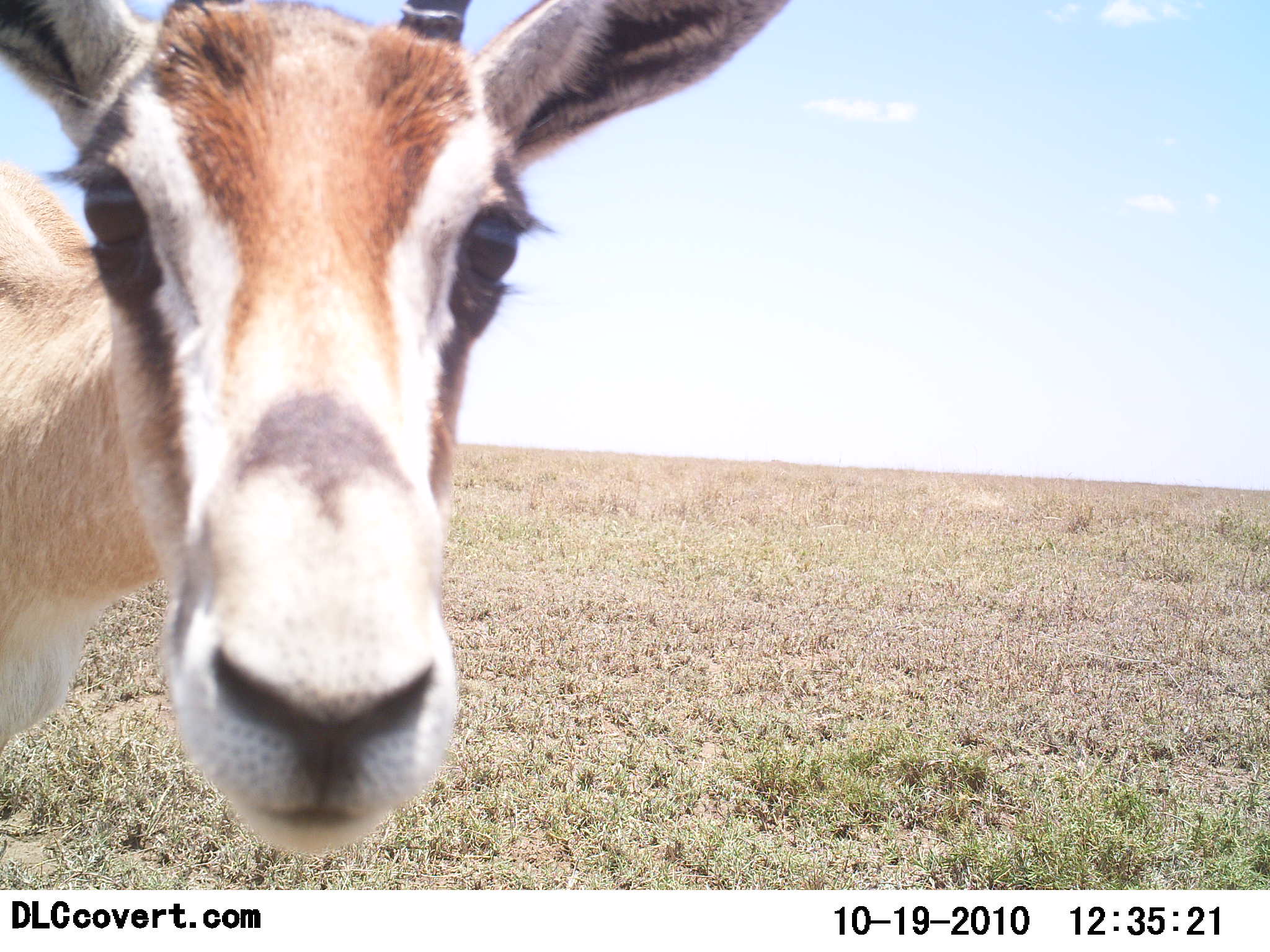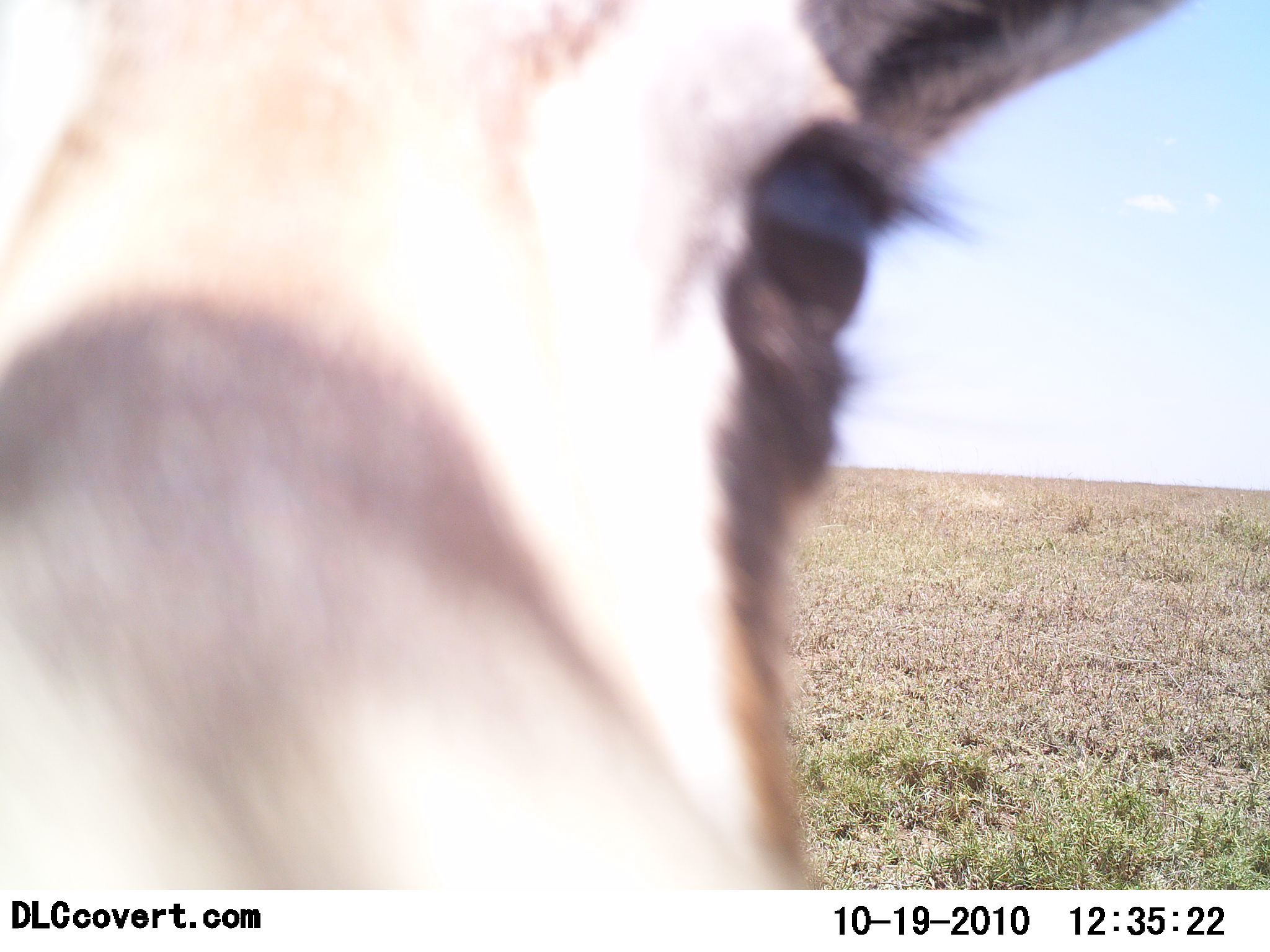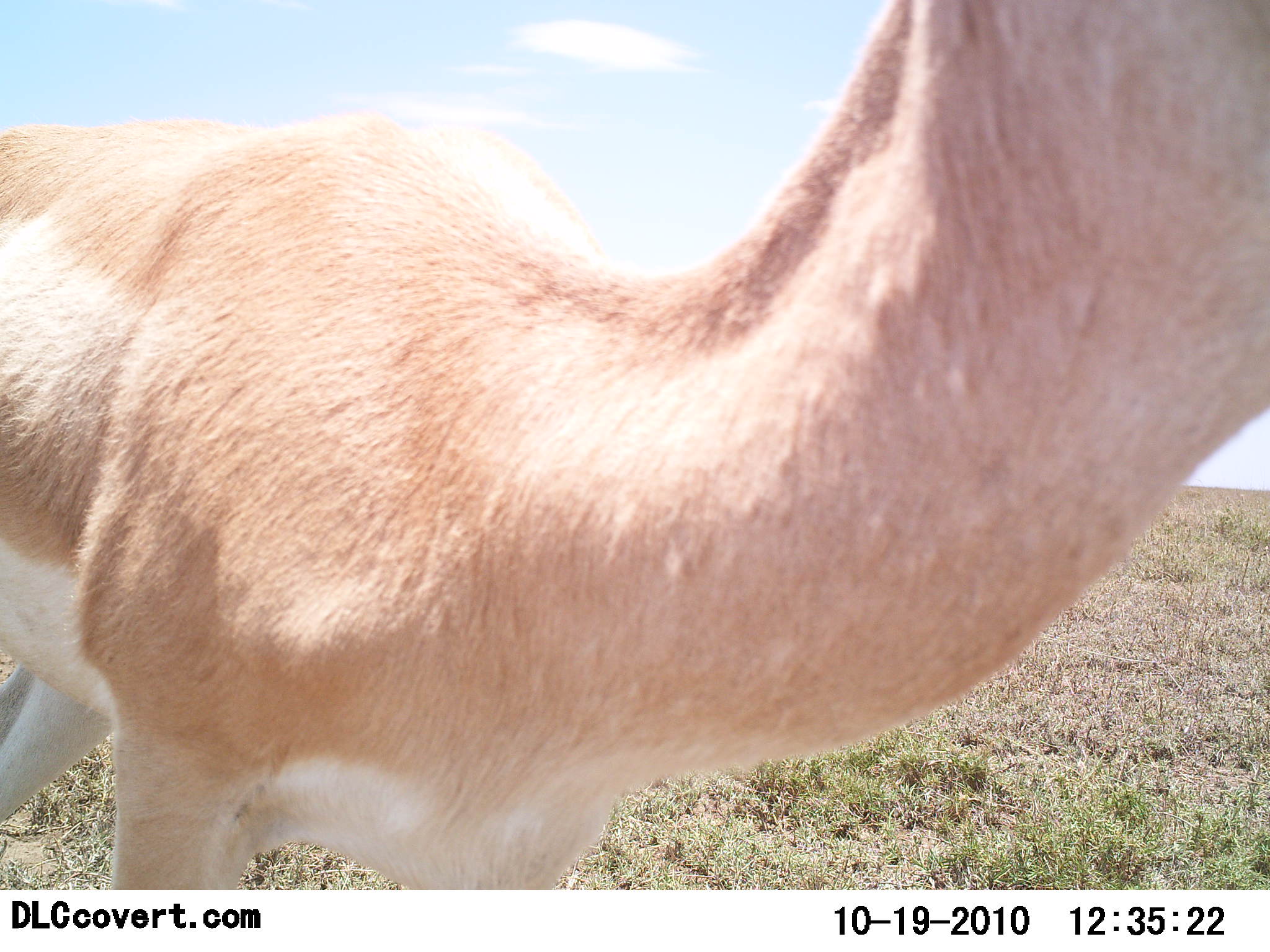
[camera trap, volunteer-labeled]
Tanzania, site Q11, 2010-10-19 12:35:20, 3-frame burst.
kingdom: Animalia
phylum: Chordata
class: Mammalia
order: Artiodactyla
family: Bovidae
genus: Nanger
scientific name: Nanger granti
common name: grant's gazelle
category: gazellegrants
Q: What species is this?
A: Gazellegrants (grant's gazelle) (Nanger granti).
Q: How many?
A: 1.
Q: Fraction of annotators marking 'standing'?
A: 50%.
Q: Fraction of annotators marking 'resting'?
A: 0%.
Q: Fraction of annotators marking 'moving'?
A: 33%.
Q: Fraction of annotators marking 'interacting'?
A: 42%.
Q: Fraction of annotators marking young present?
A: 0%.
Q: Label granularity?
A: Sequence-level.